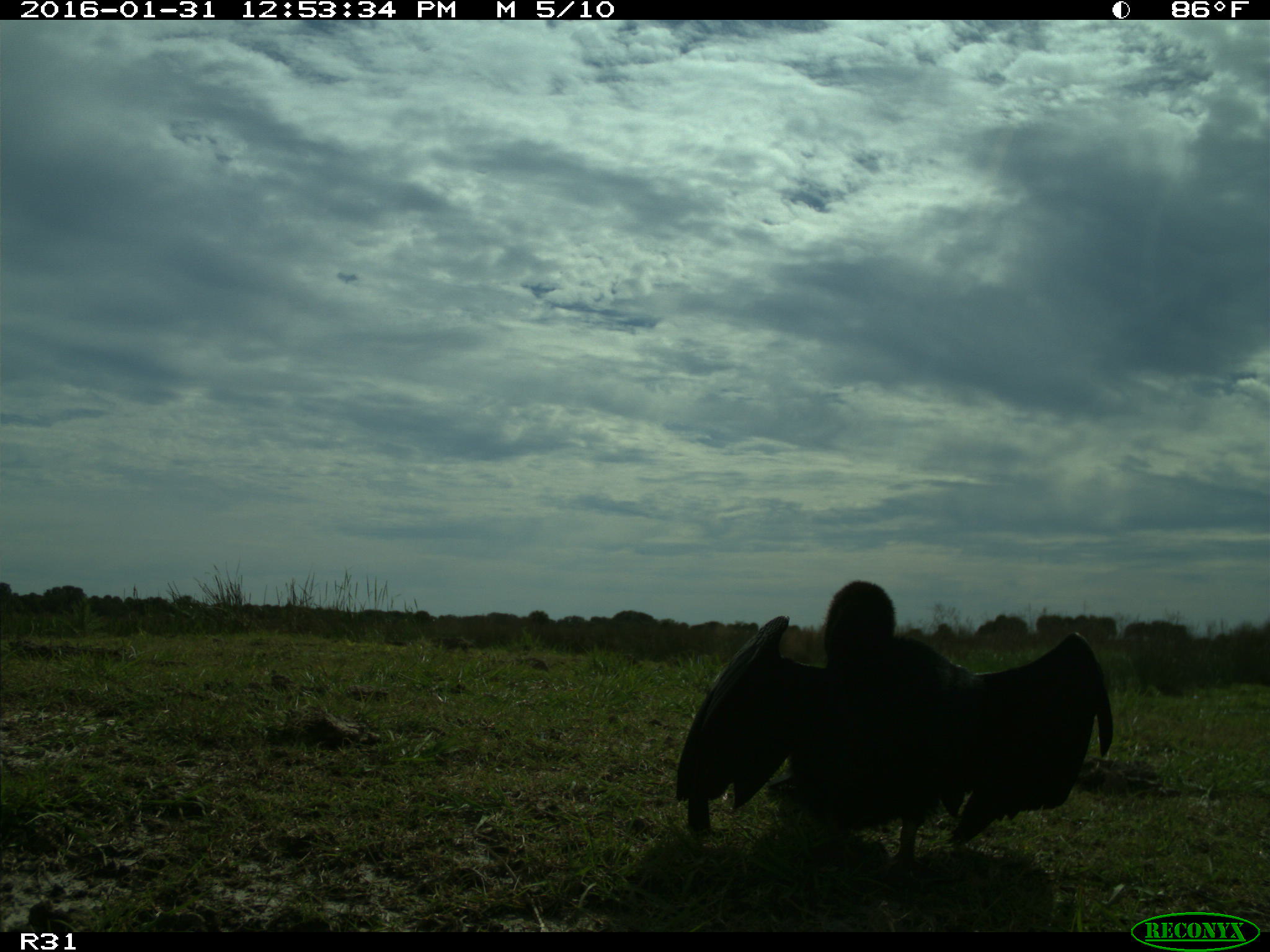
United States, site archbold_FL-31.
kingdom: Animalia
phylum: Chordata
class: Aves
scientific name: Aves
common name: birds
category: unidentified bird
Unidentified bird (birds) (Aves).